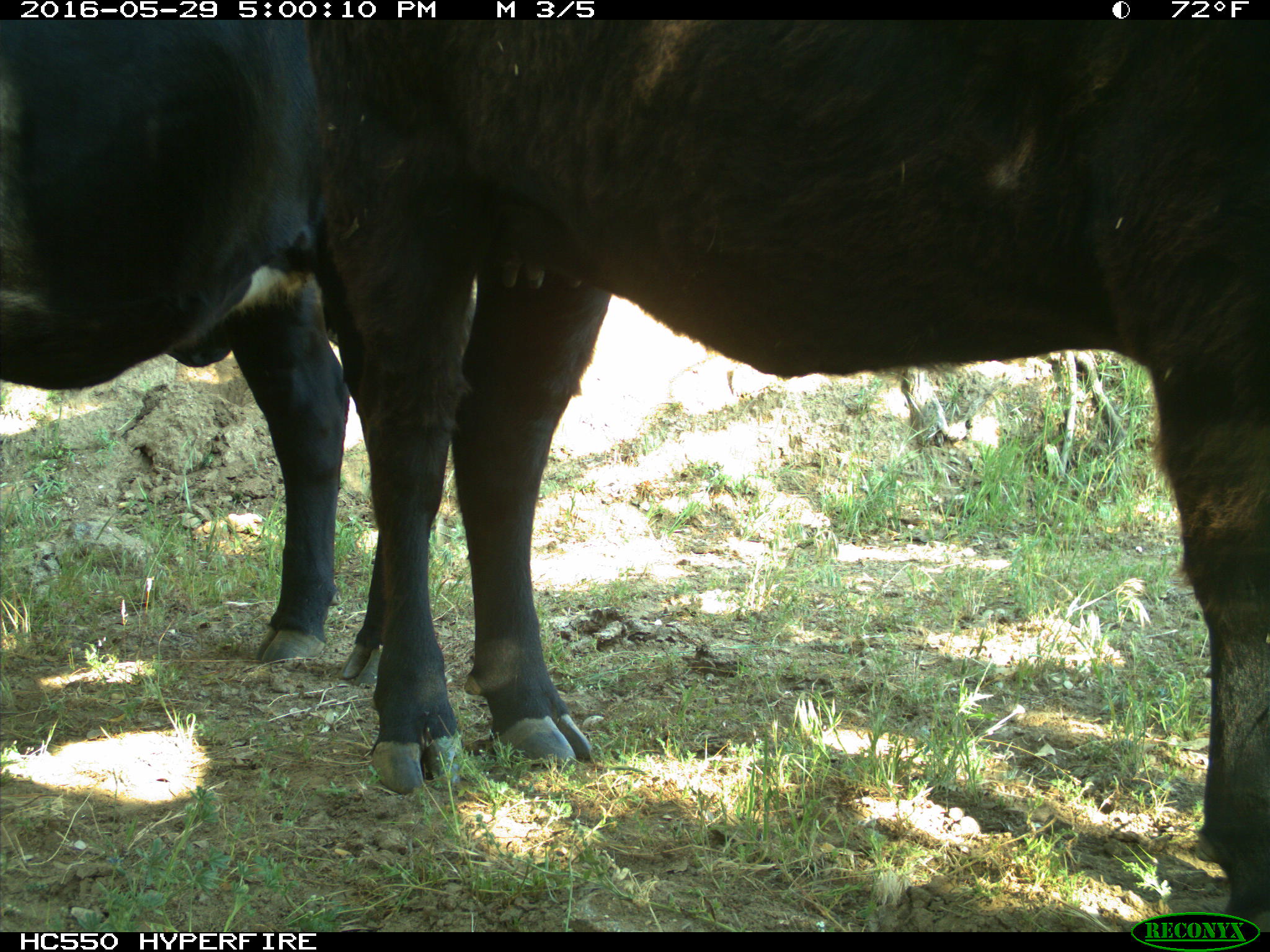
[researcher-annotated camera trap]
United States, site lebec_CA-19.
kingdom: Animalia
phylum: Chordata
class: Mammalia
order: Artiodactyla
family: Bovidae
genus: Bos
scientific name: Bos taurus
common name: domestic cow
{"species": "Bos taurus (domestic cow)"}